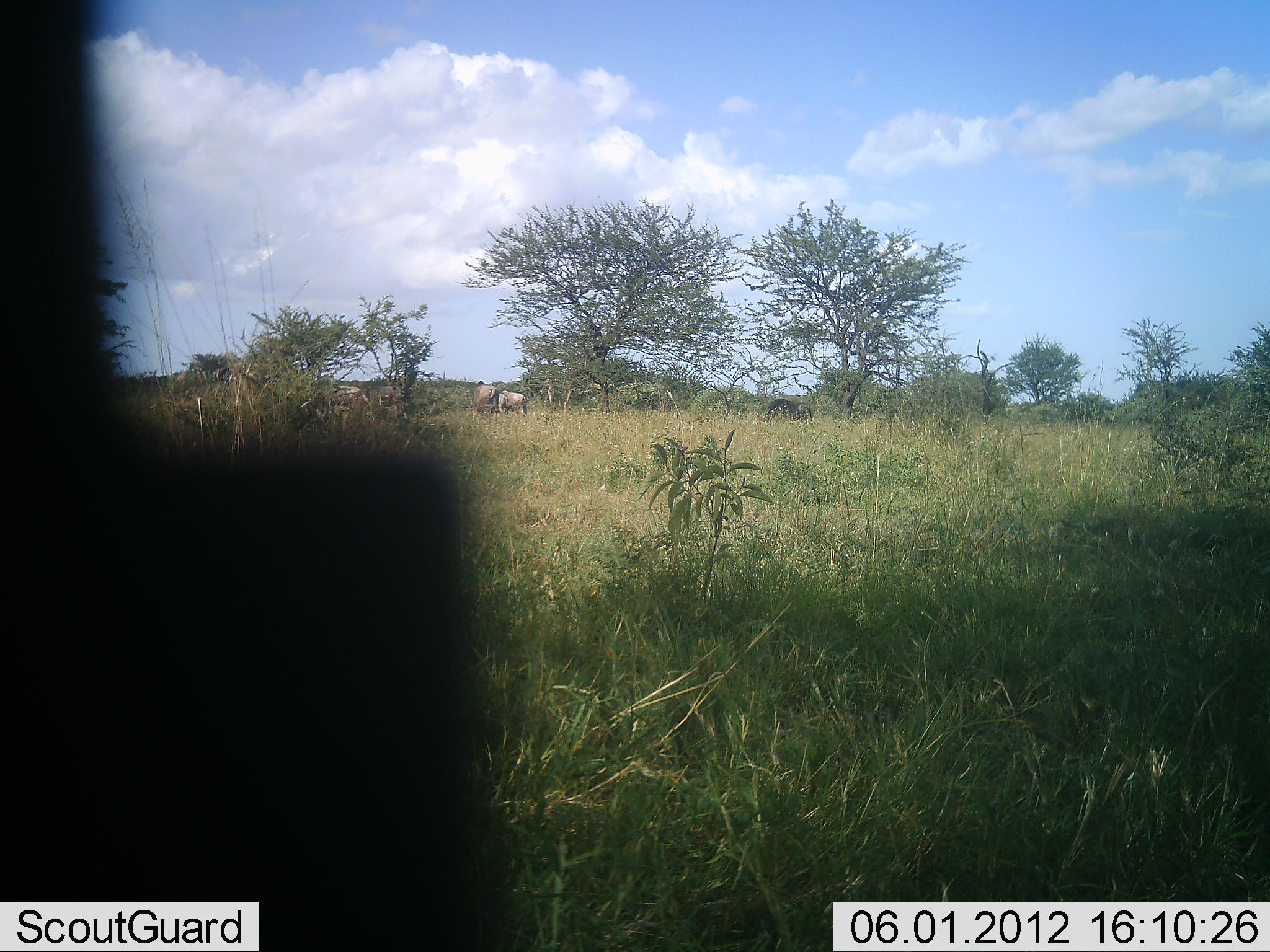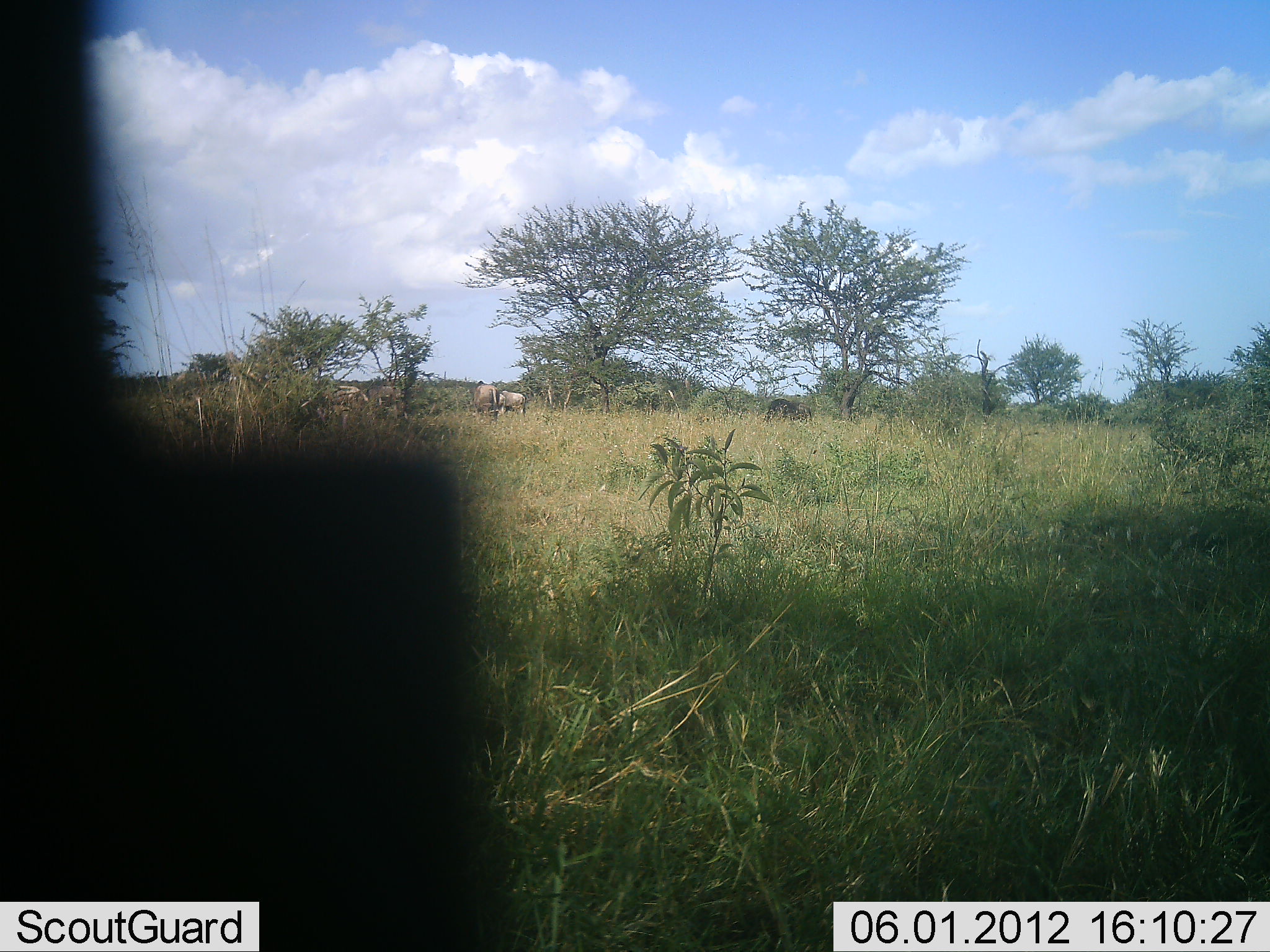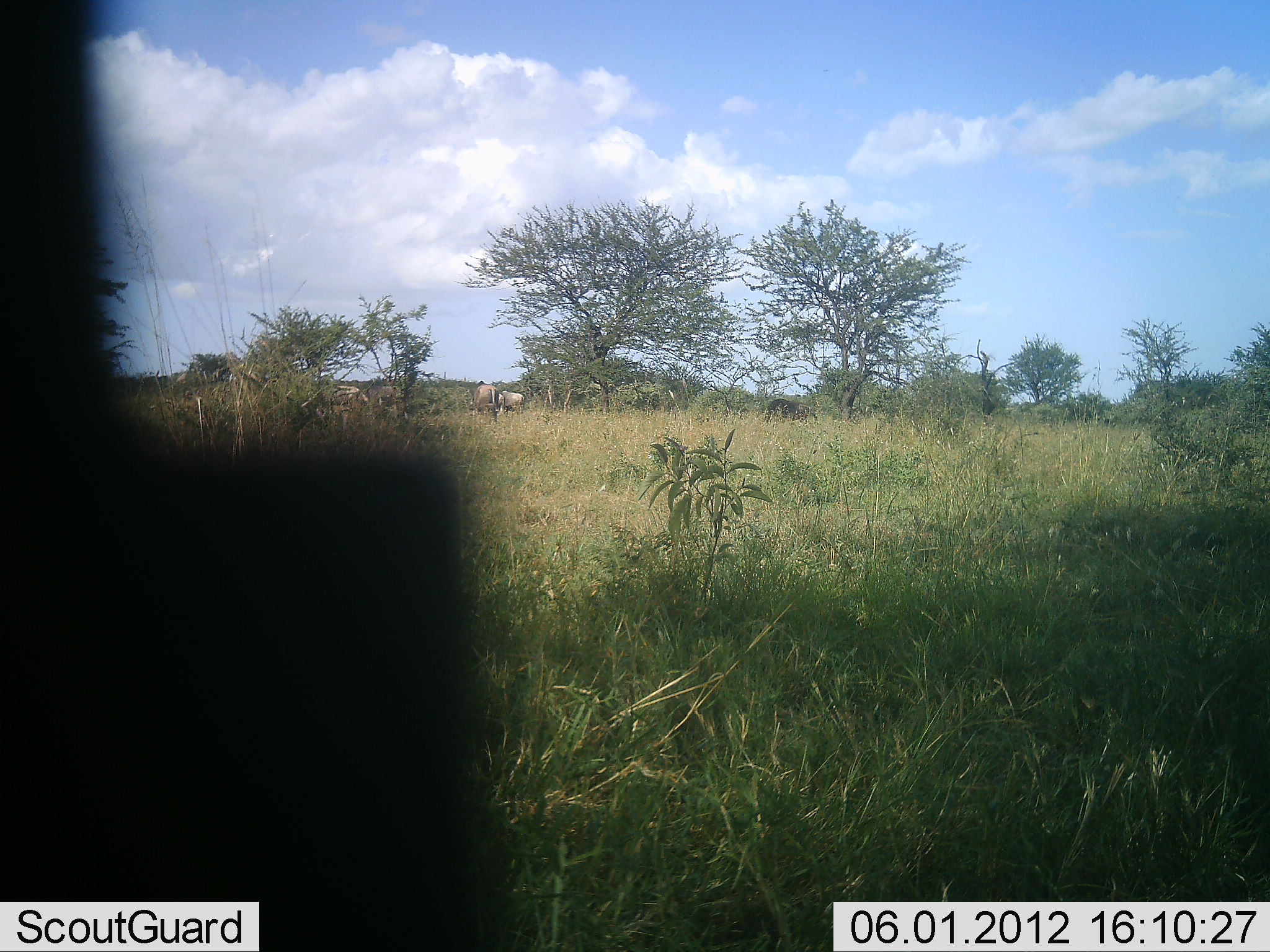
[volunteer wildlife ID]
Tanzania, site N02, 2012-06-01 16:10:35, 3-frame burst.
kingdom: Animalia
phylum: Chordata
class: Mammalia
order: Artiodactyla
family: Bovidae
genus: Connochaetes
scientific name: Connochaetes taurinus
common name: blue wildebeest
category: wildebeest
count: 4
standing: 60%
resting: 0%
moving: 0%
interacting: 0%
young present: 0%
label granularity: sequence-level